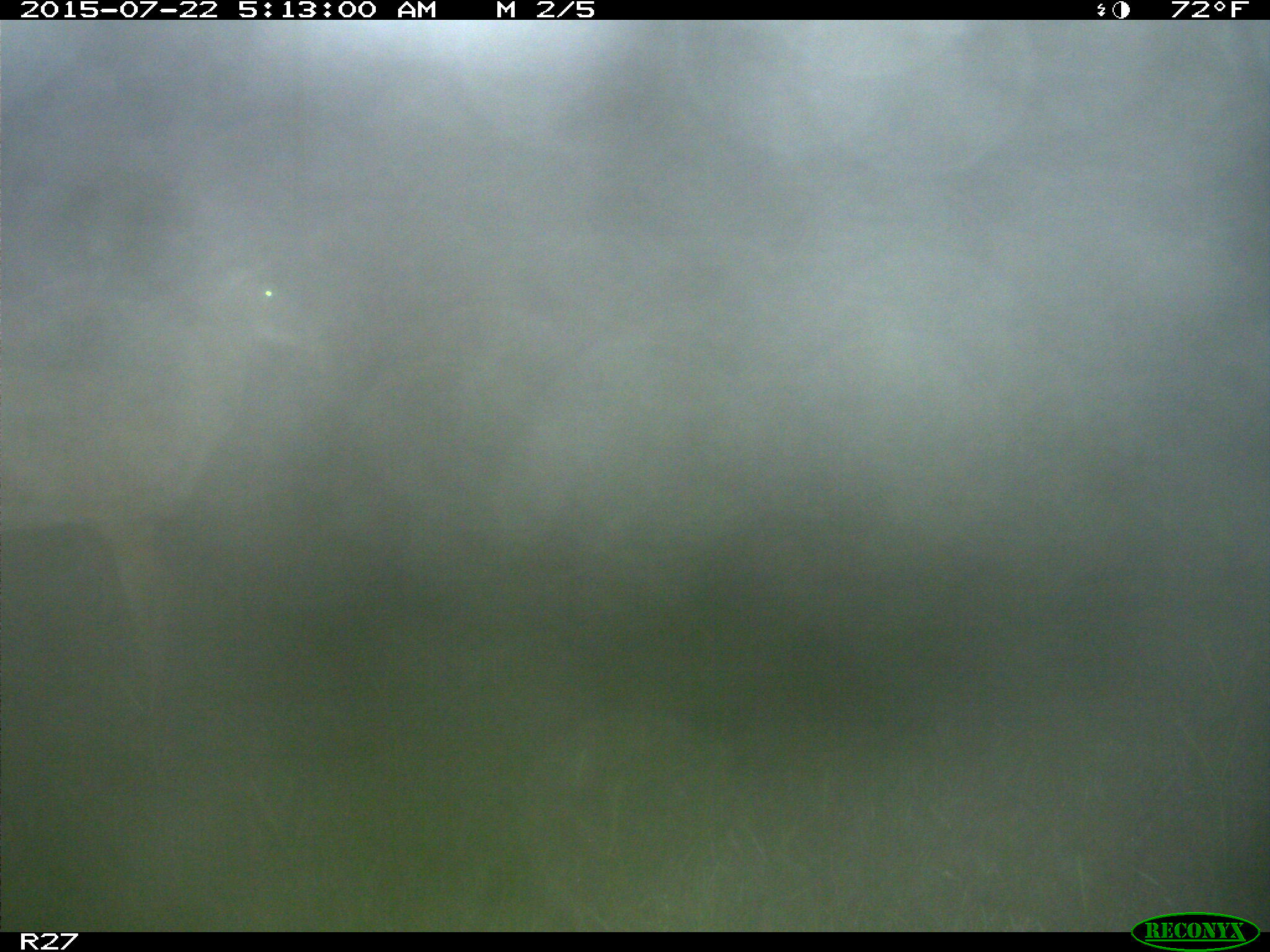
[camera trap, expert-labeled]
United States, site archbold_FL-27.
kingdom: Animalia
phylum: Chordata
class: Mammalia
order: Artiodactyla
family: Cervidae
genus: Odocoileus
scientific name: Odocoileus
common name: deer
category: unidentified deer